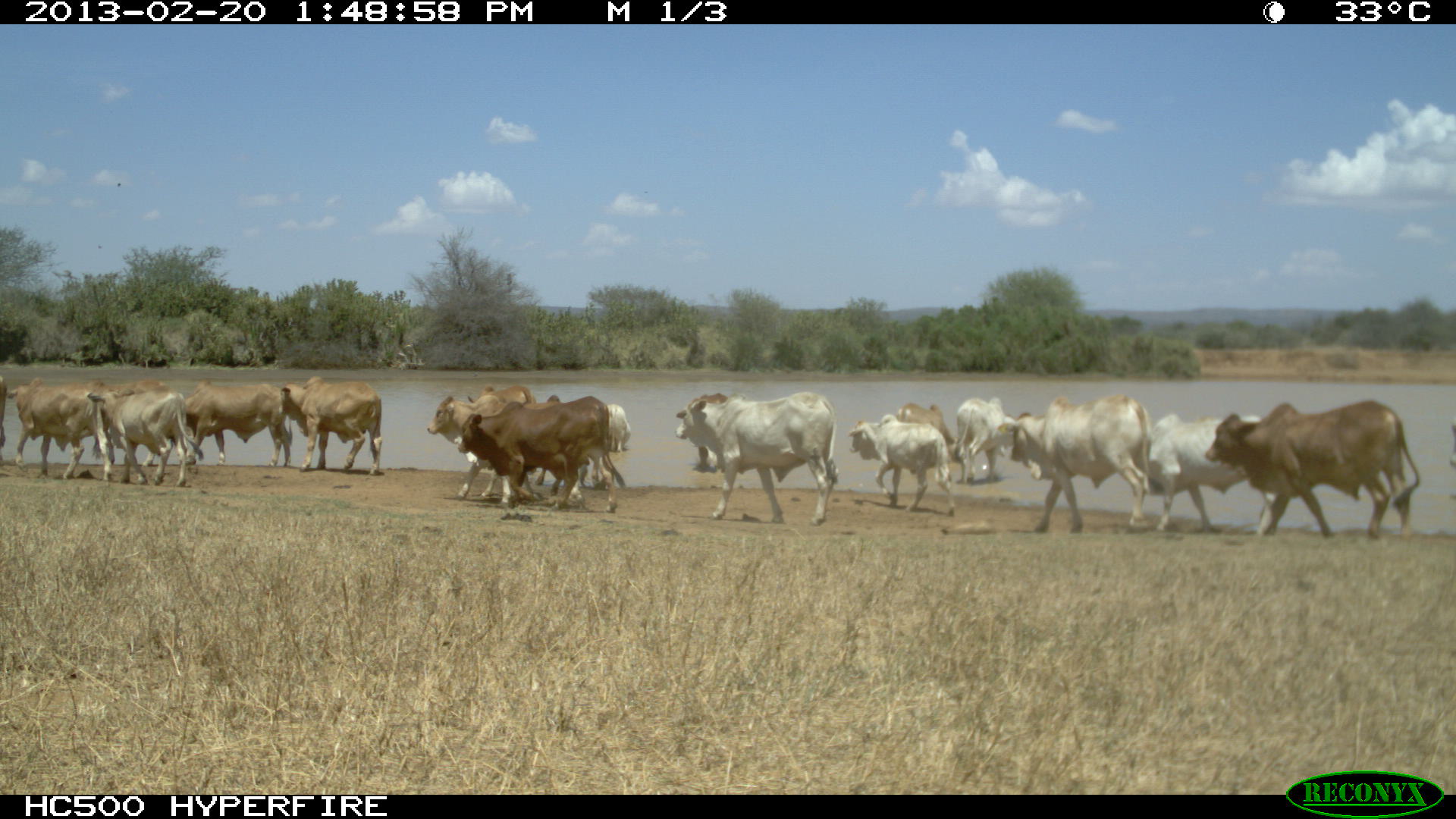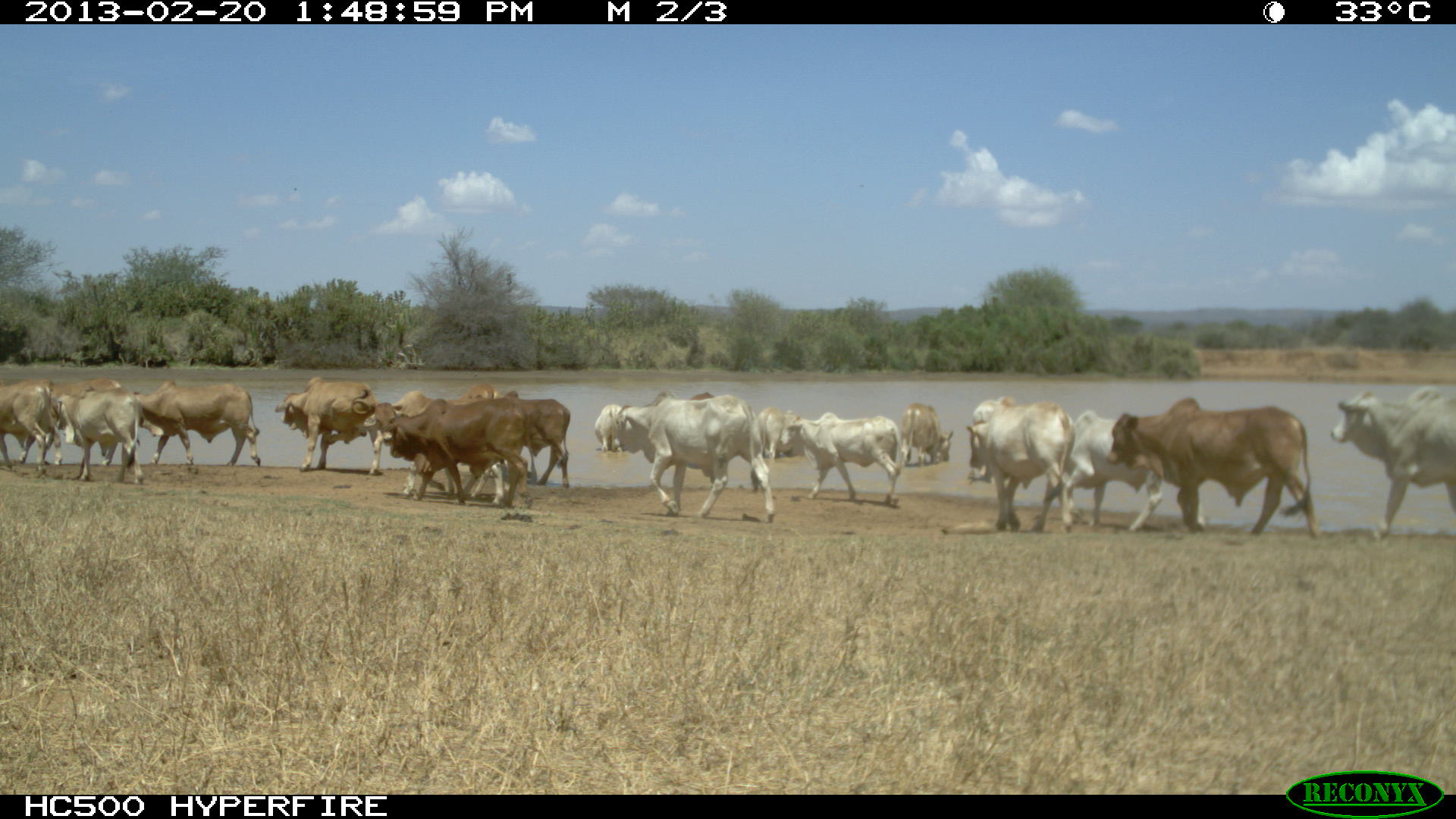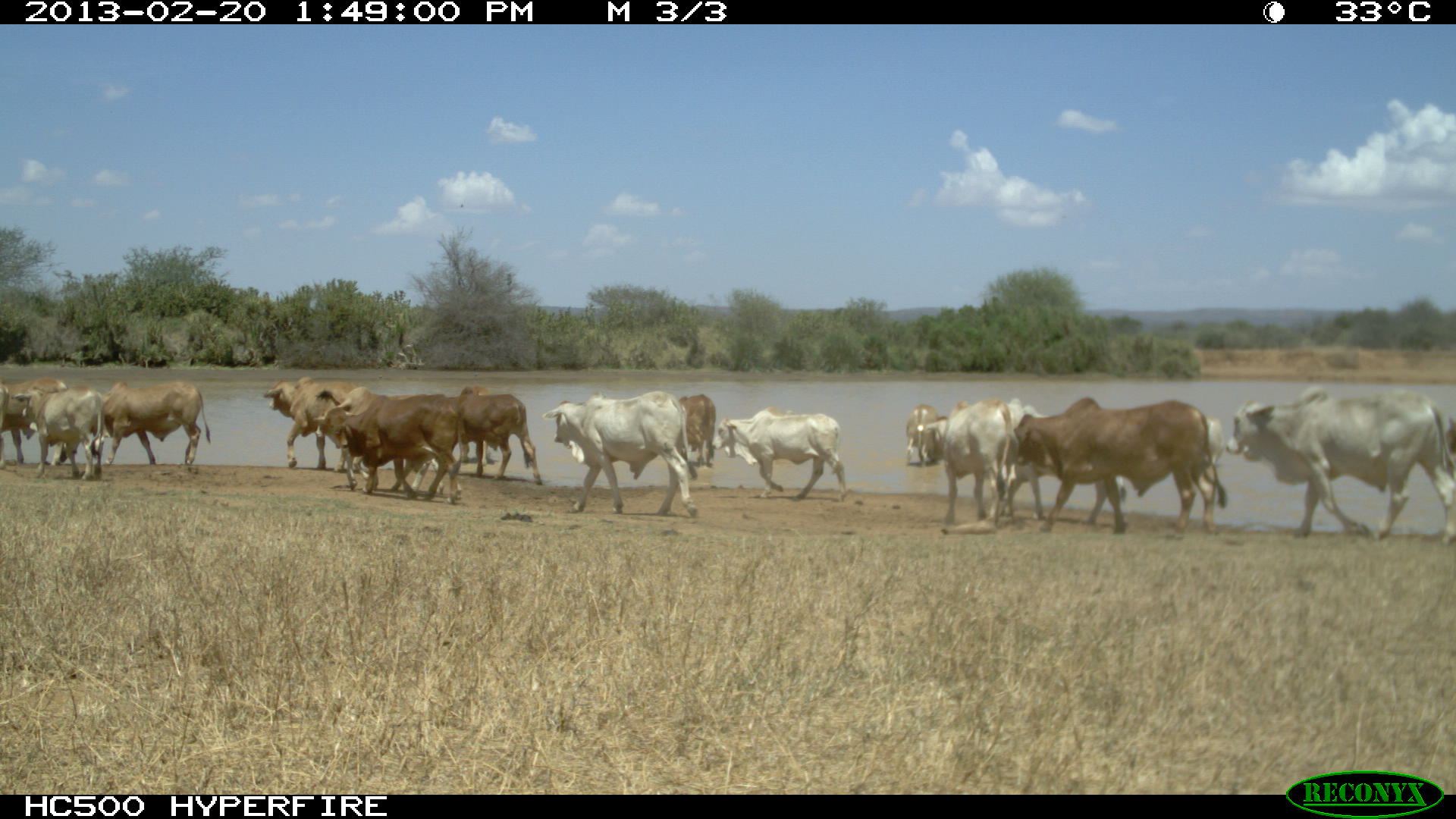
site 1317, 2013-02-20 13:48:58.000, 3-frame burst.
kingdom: Animalia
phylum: Chordata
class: Mammalia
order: Artiodactyla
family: Bovidae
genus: Bos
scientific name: Bos taurus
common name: domestic cattle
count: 1